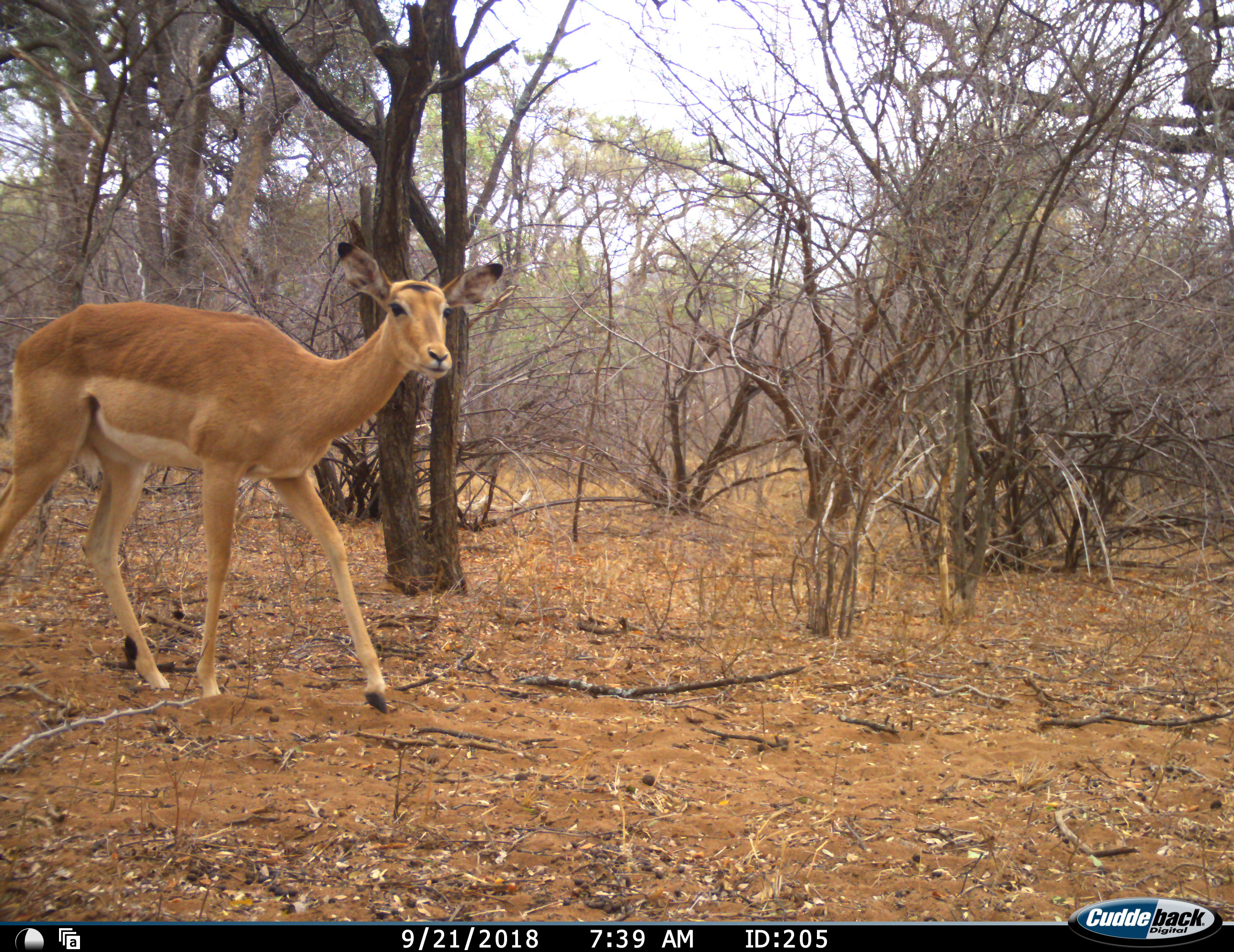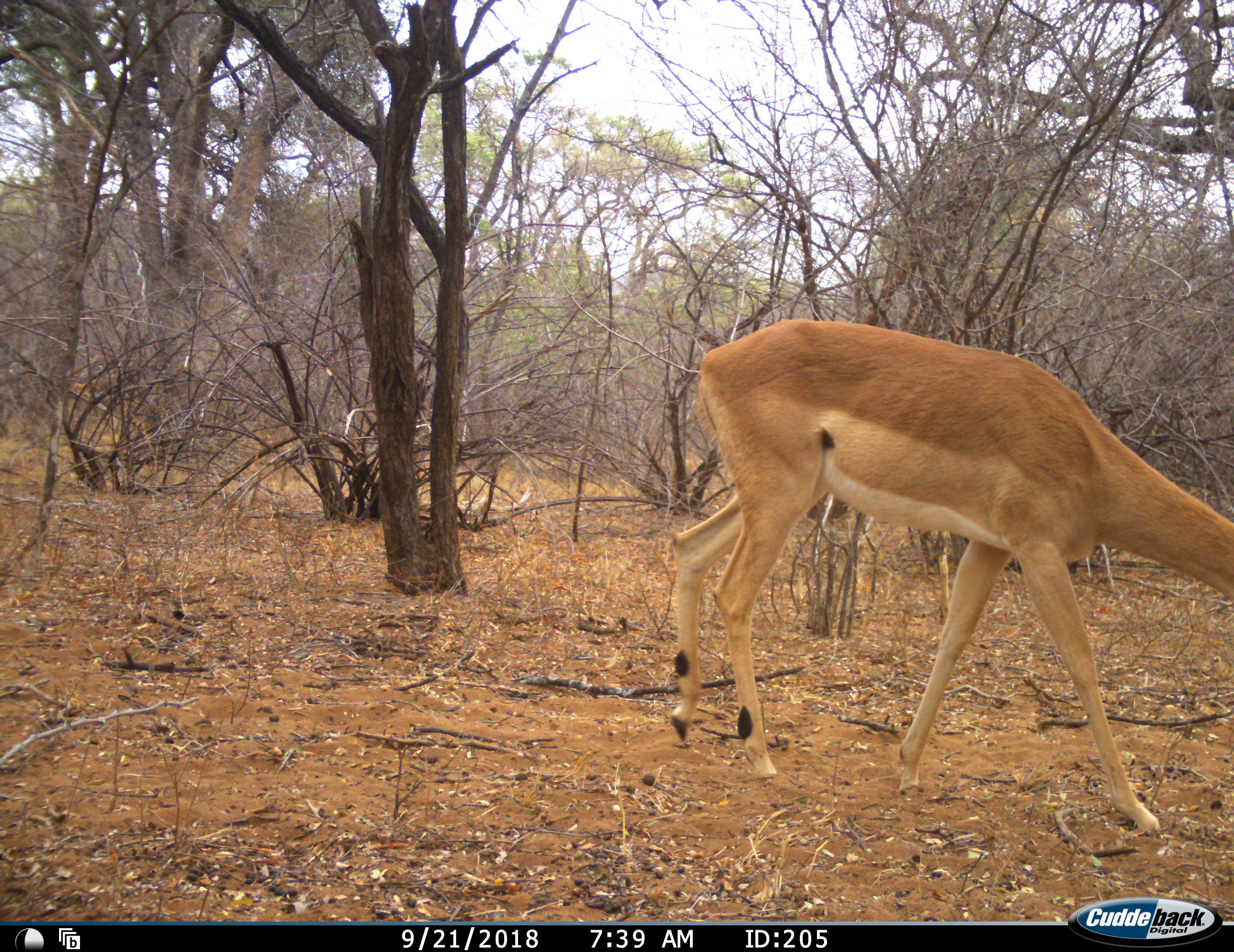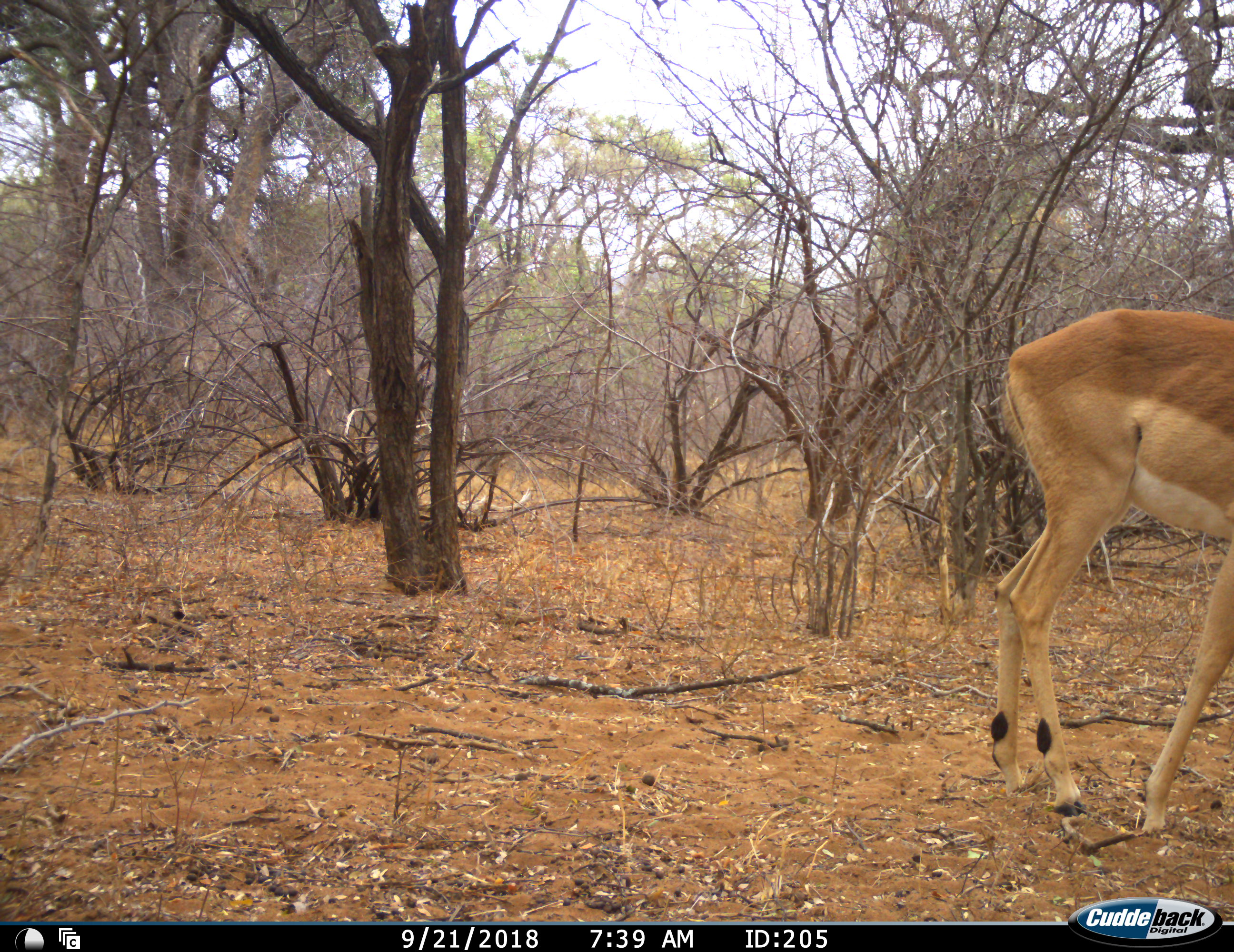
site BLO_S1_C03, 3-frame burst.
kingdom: Animalia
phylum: Chordata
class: Mammalia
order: Artiodactyla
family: Bovidae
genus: Aepyceros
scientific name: Aepyceros melampus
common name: impala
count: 1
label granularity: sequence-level